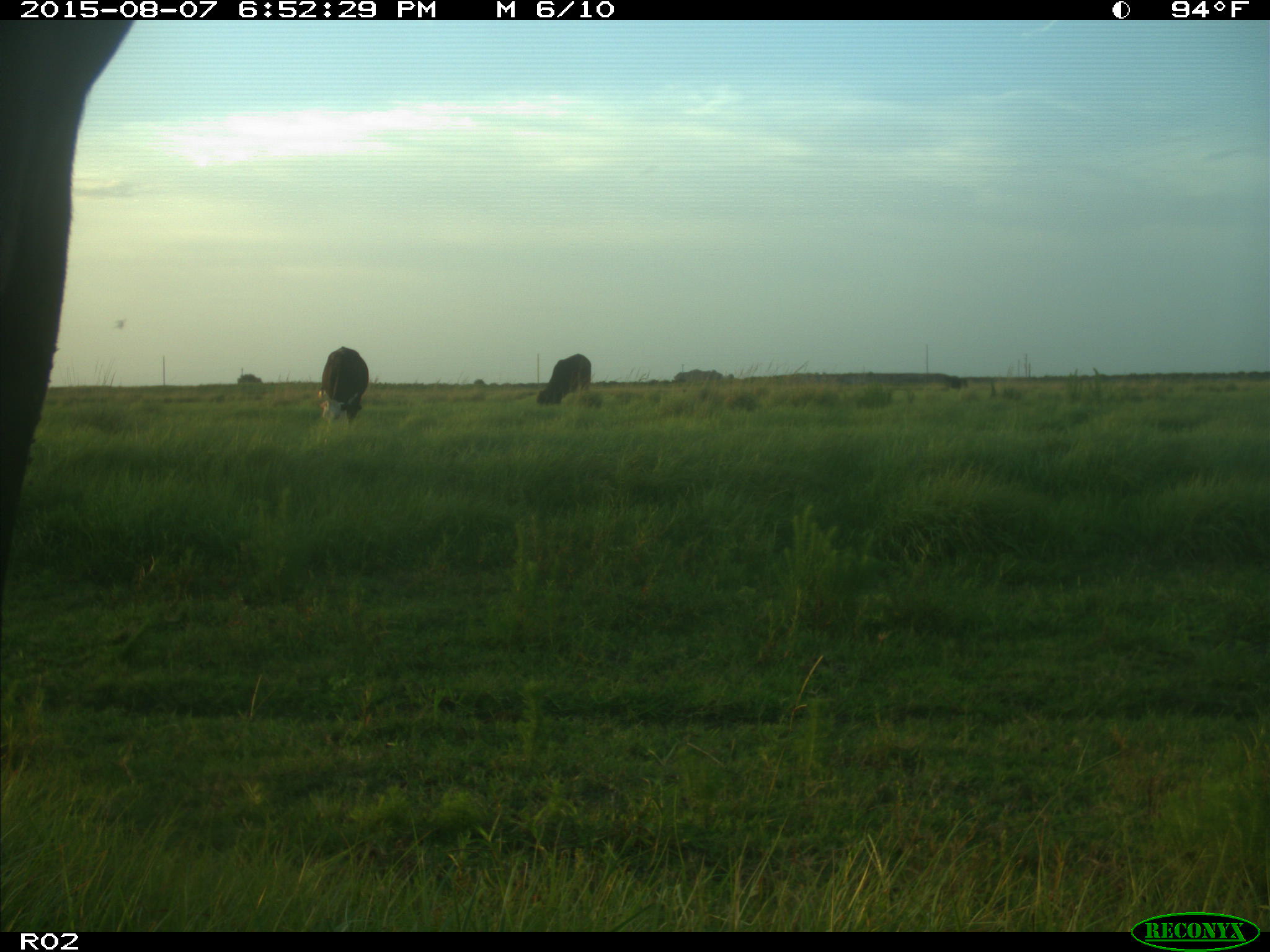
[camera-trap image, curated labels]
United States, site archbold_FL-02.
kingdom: Animalia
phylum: Chordata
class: Mammalia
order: Artiodactyla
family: Bovidae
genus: Bos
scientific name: Bos taurus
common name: domestic cow